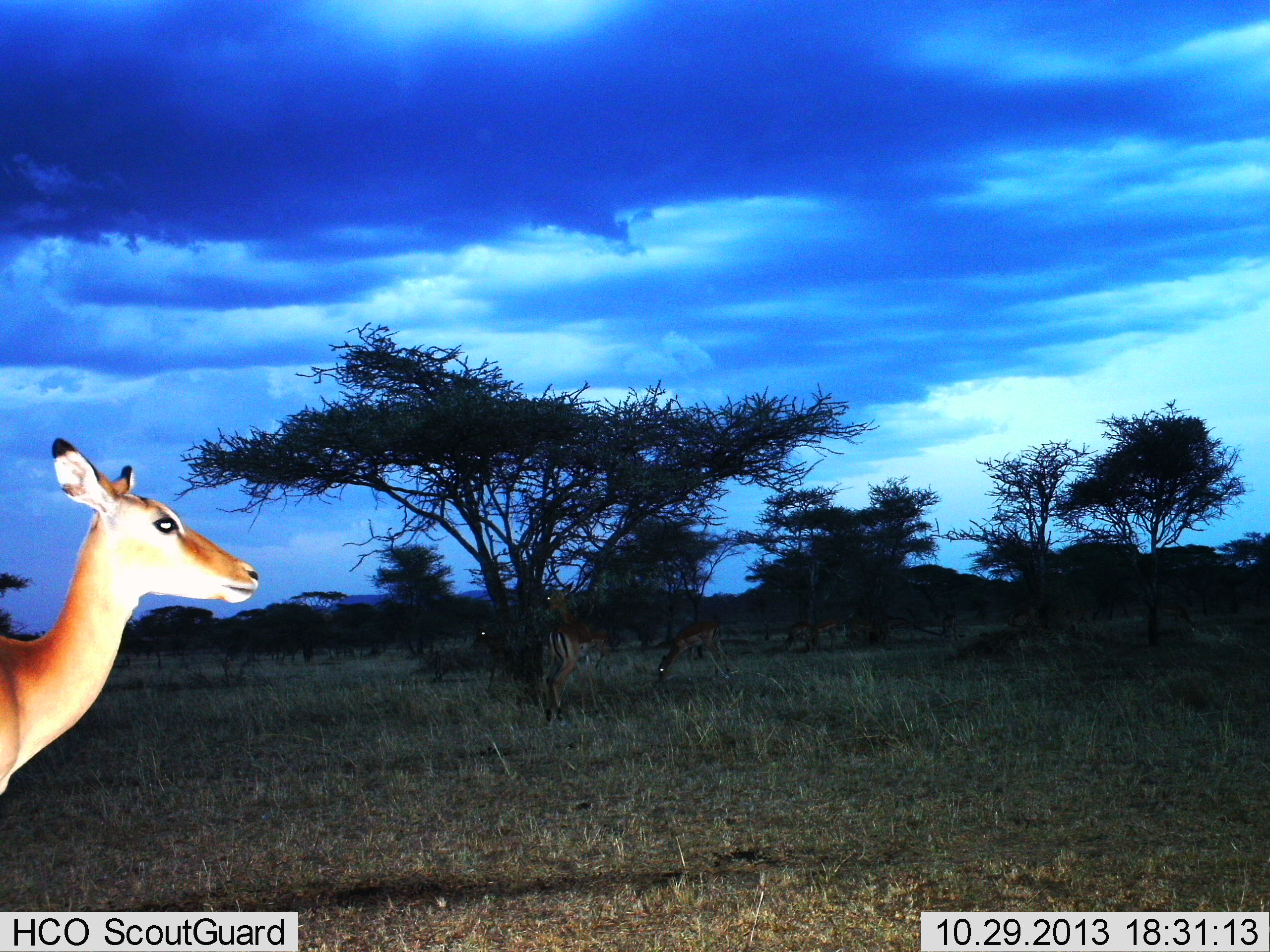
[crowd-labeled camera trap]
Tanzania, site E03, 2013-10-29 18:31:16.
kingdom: Animalia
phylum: Chordata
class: Mammalia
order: Artiodactyla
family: Bovidae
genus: Aepyceros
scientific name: Aepyceros melampus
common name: impala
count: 2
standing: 100%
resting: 0%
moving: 0%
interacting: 0%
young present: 0%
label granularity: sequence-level